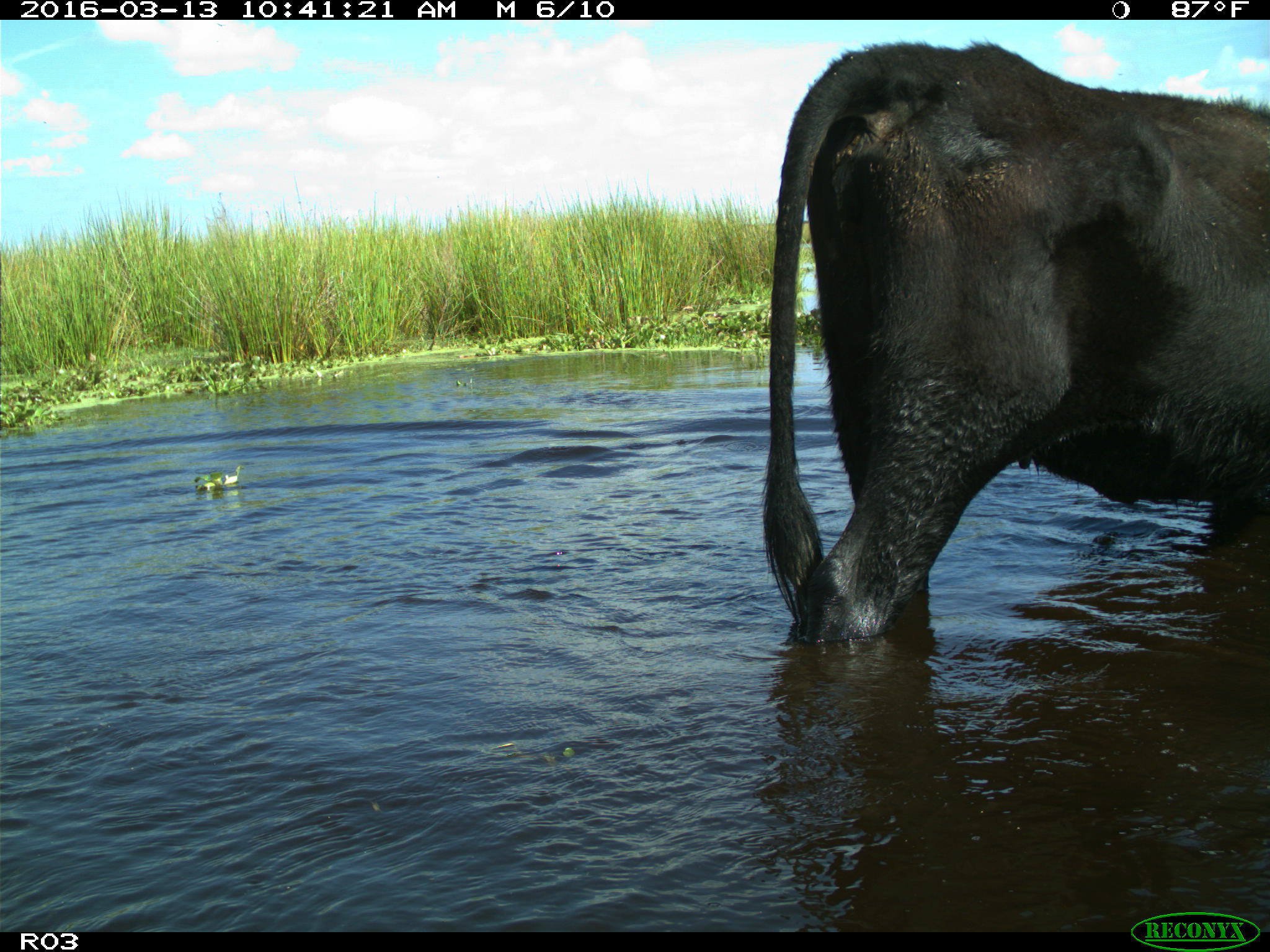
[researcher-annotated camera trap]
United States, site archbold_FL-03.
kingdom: Animalia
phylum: Chordata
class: Mammalia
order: Artiodactyla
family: Bovidae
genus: Bos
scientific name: Bos taurus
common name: domestic cow